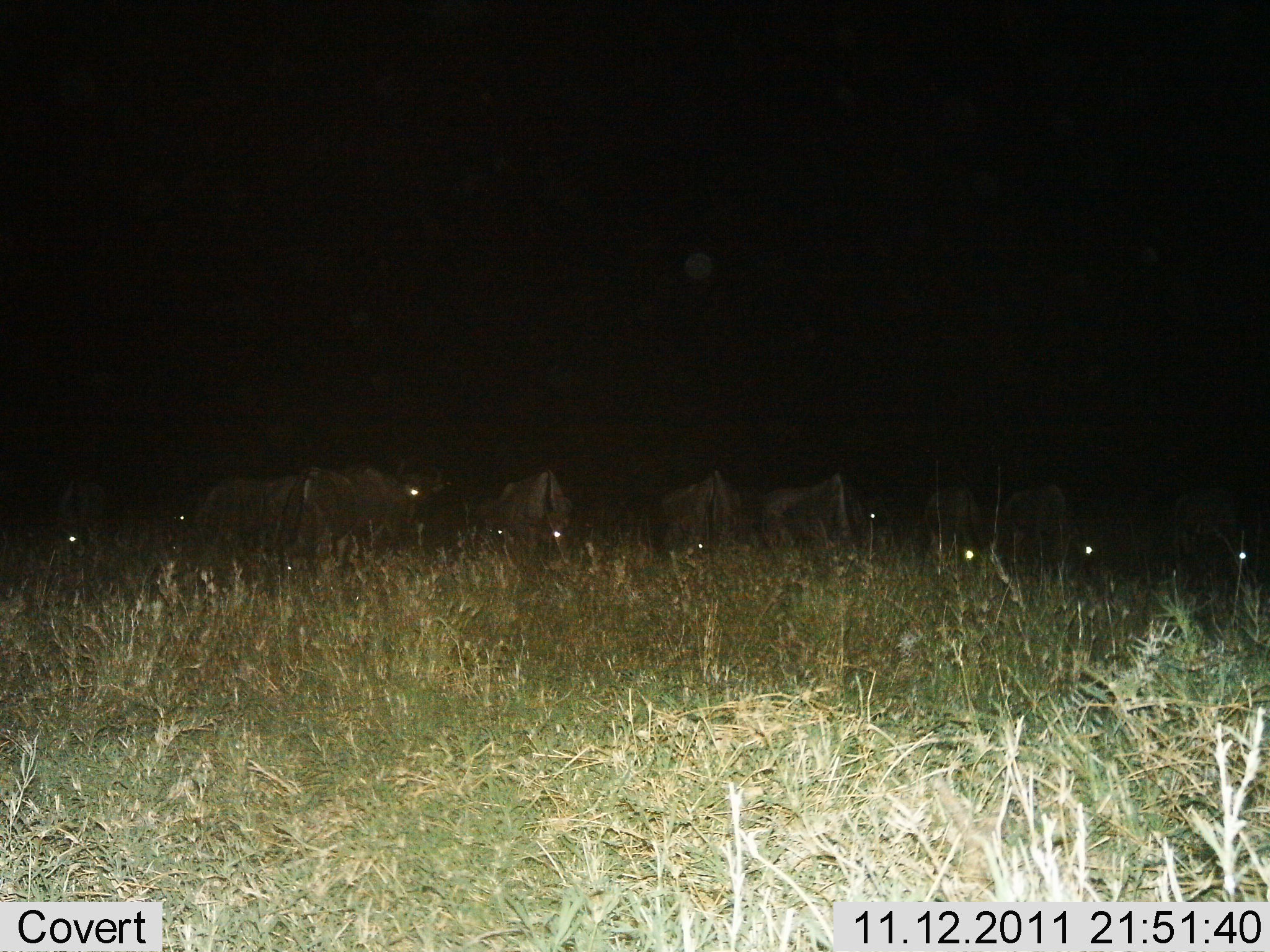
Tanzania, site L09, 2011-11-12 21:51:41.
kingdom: Animalia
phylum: Chordata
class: Mammalia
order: Artiodactyla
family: Bovidae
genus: Connochaetes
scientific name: Connochaetes taurinus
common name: blue wildebeest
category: wildebeest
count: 10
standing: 60%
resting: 20%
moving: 20%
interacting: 10%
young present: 0%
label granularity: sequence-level